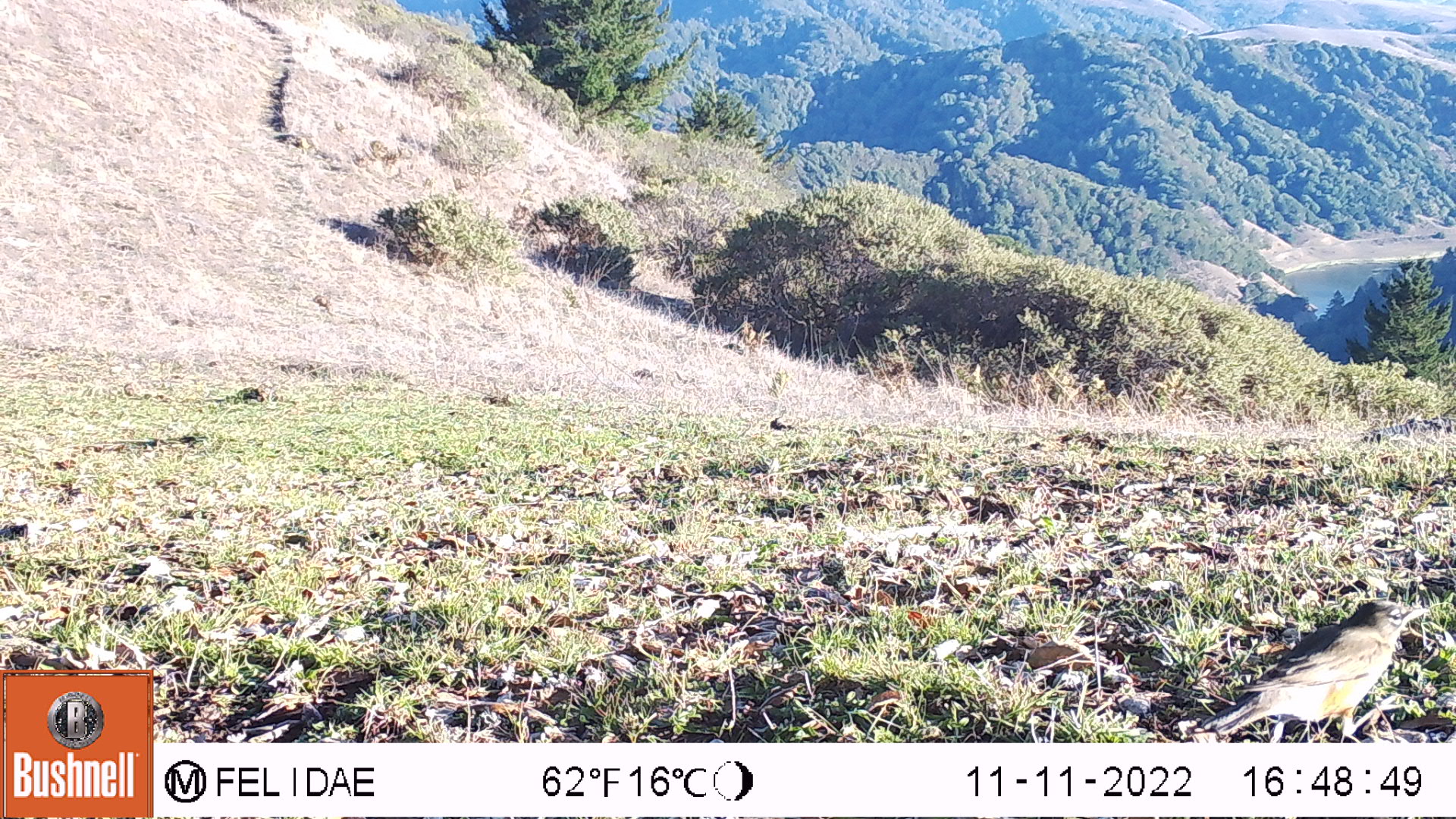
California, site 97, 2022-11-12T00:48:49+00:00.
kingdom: Animalia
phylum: Chordata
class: Aves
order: Passeriformes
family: Turdidae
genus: Turdus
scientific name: Turdus migratorius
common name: american robin